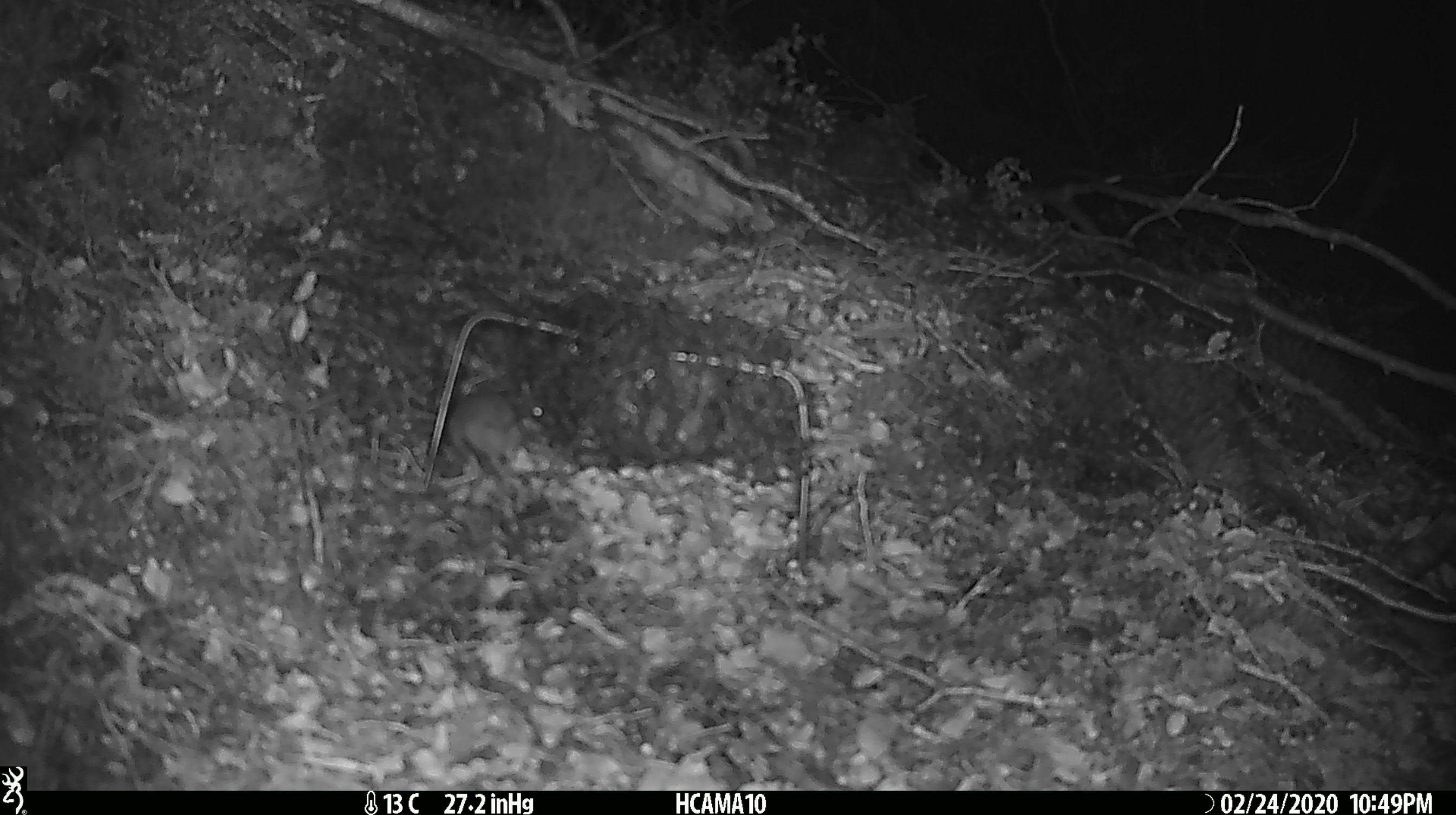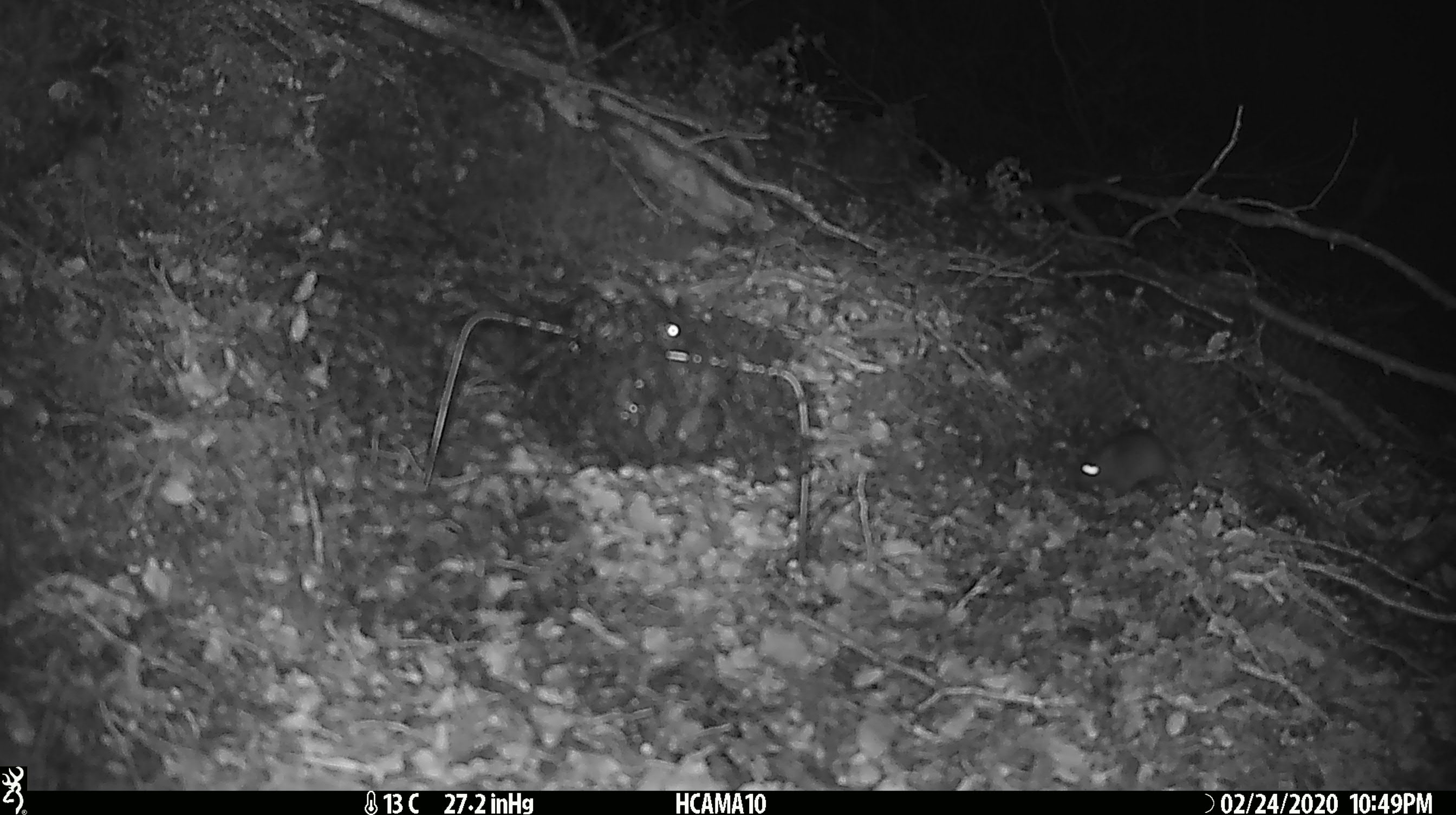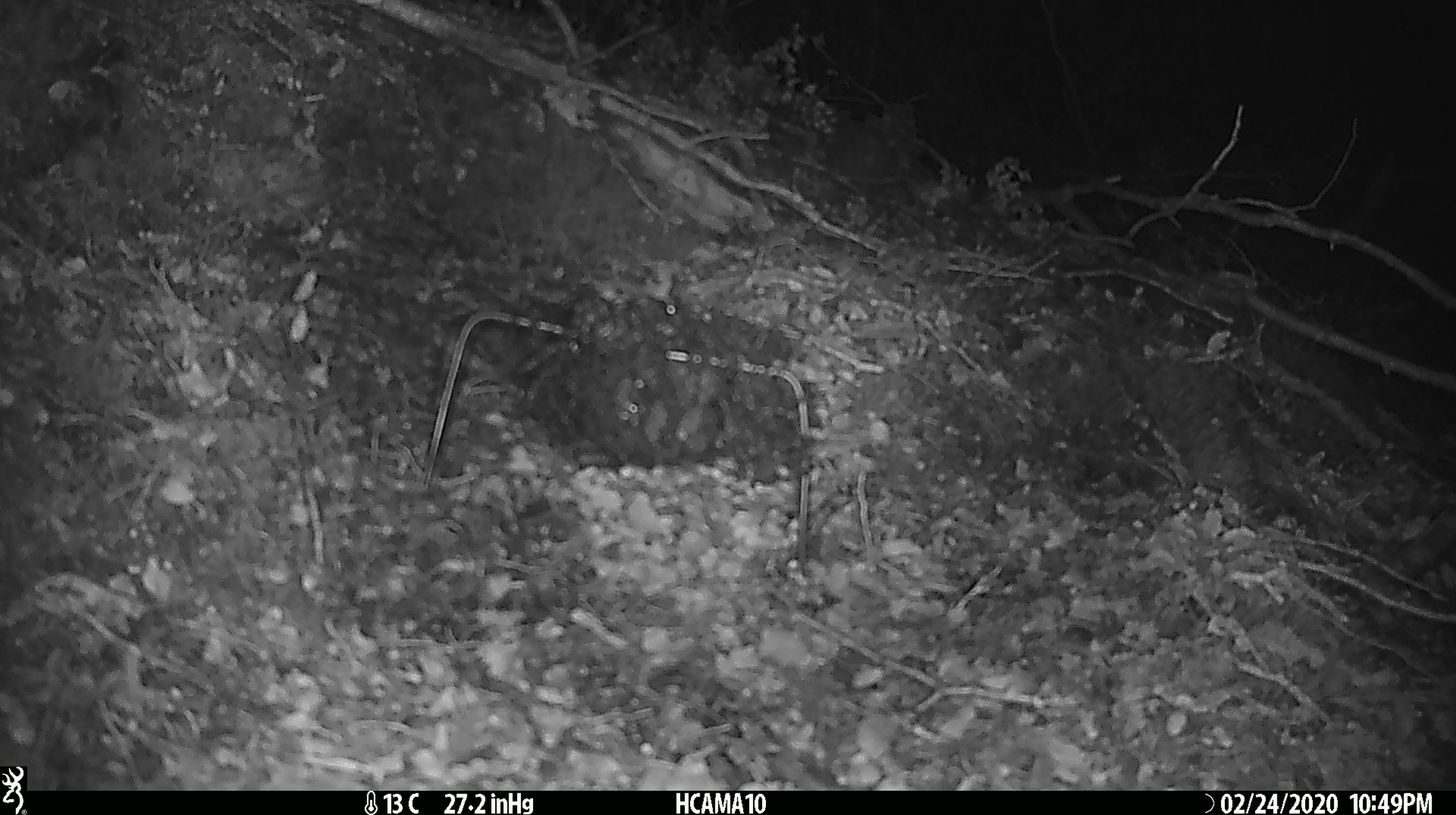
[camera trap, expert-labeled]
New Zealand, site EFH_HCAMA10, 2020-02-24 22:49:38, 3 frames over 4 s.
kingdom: Animalia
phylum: Chordata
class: Mammalia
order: Rodentia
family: Muridae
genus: Mus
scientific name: Mus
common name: mouse